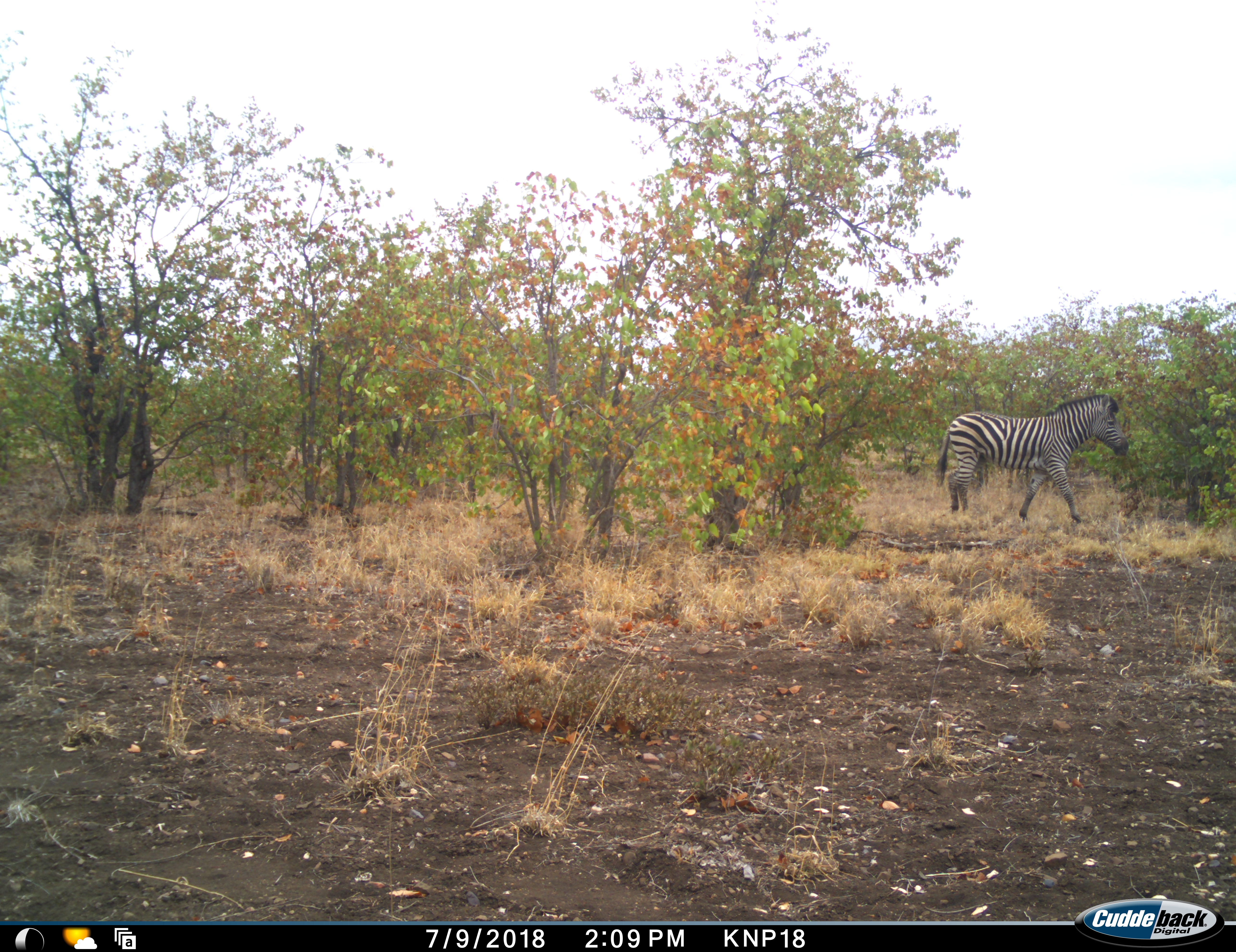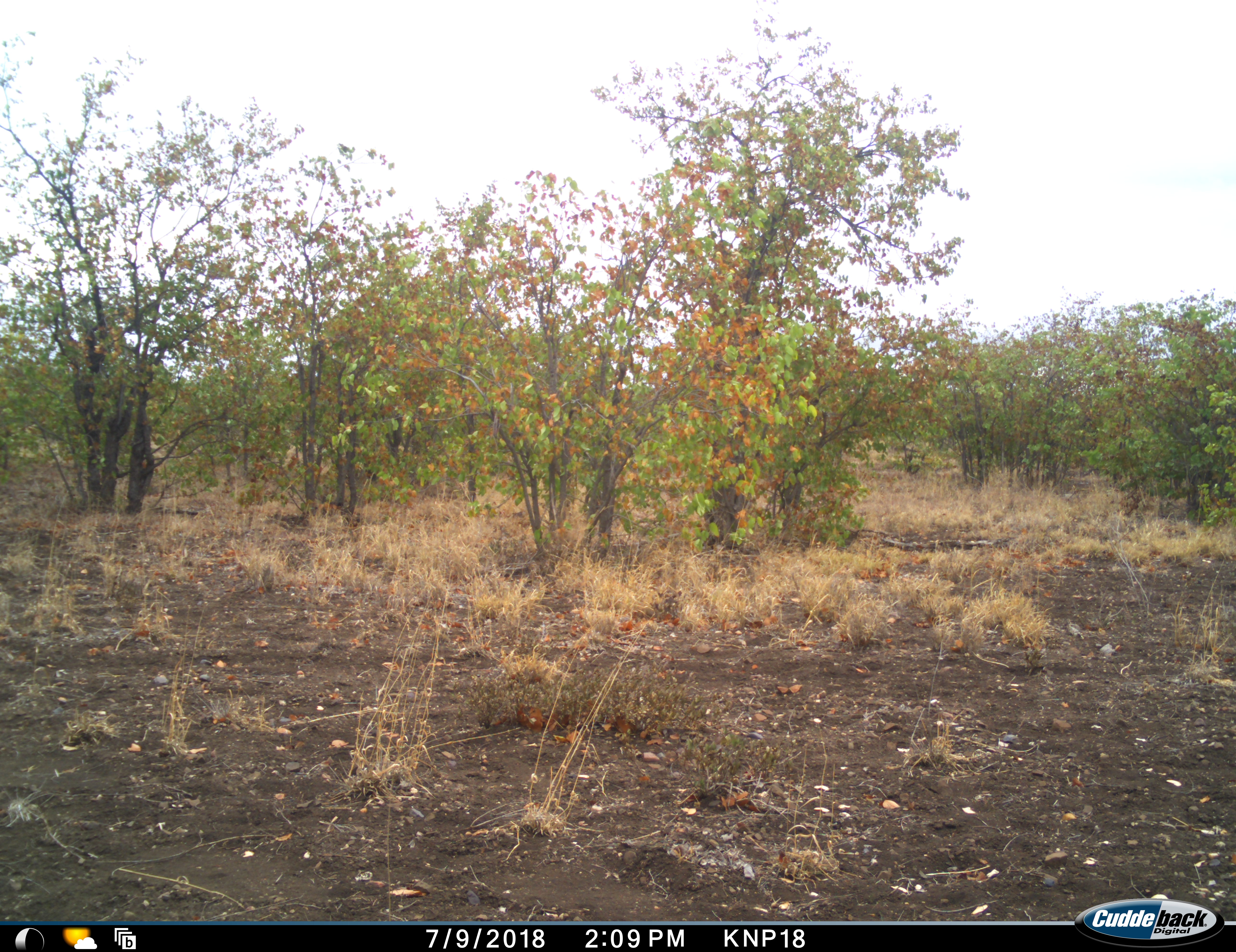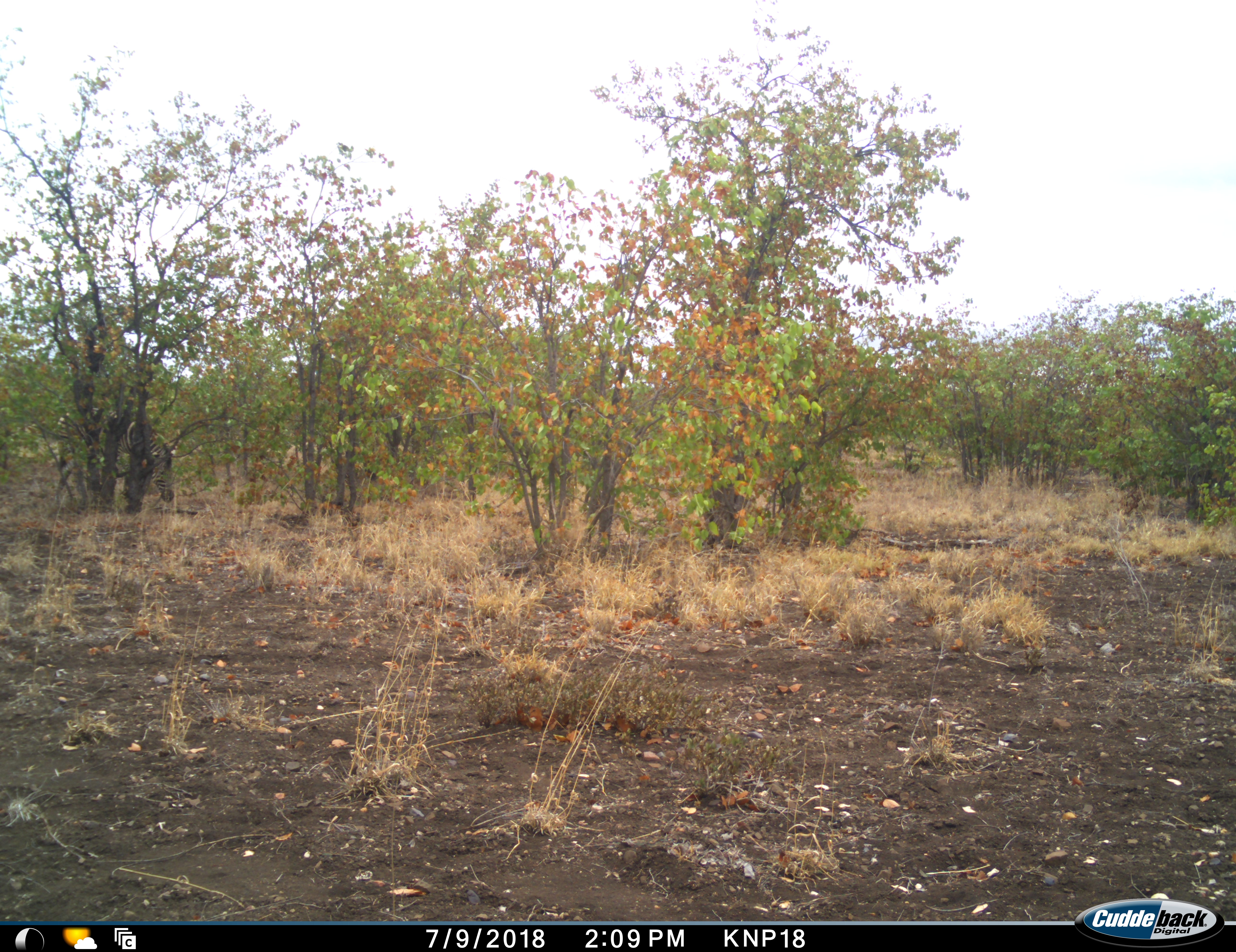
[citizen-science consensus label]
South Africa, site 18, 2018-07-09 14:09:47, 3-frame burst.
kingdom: Animalia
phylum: Chordata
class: Mammalia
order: Perissodactyla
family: Equidae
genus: Equus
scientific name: Equus quagga burchellii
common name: burchell's zebra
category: zebraburchells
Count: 1.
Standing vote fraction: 27%.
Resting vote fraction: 0%.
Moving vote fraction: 64%.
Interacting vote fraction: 0%.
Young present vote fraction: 0%.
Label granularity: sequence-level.